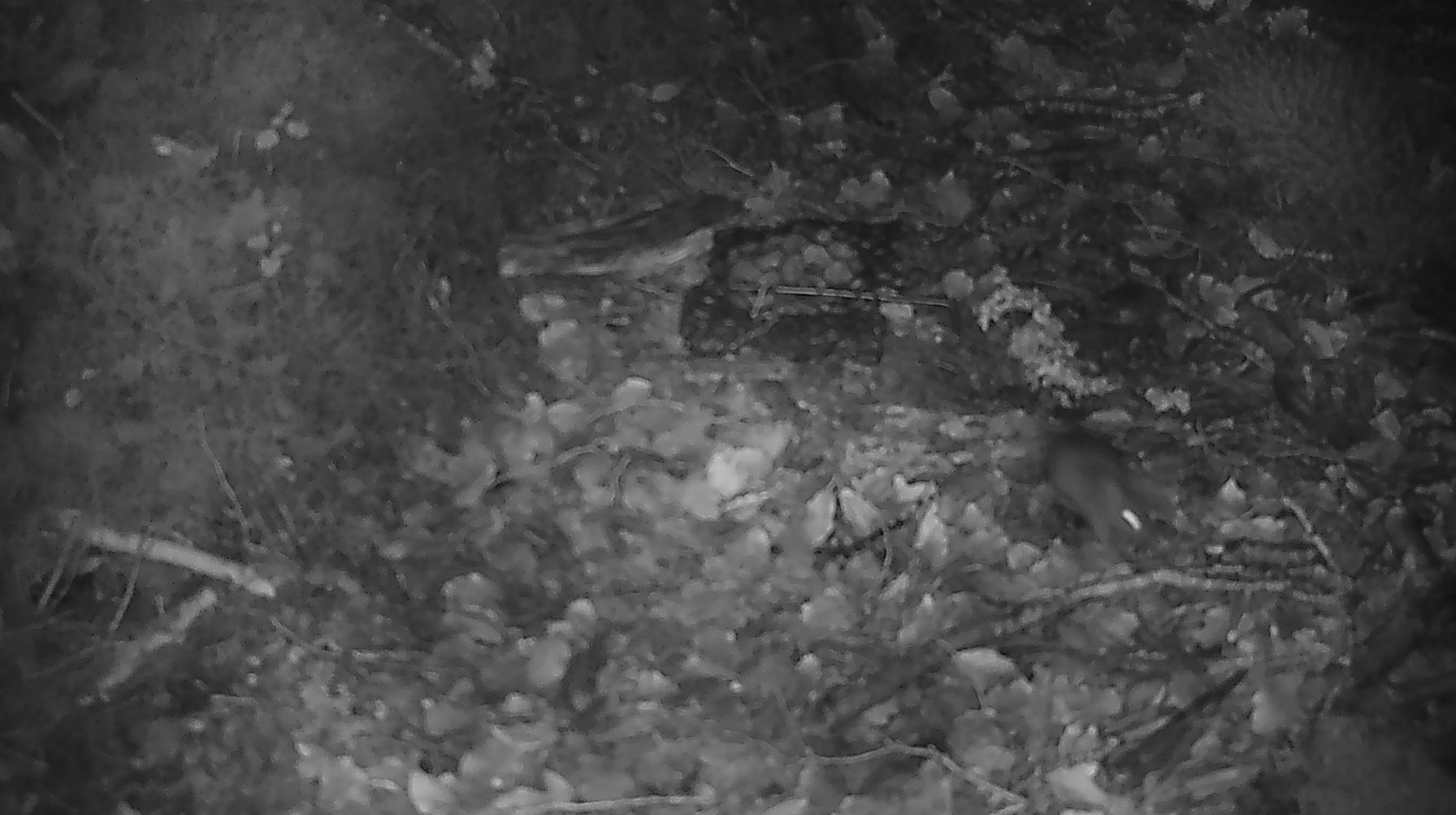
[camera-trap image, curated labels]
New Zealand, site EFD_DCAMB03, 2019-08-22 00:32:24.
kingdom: Animalia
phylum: Chordata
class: Mammalia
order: Rodentia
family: Muridae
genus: Mus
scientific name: Mus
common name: mouse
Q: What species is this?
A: Mouse (Mus).